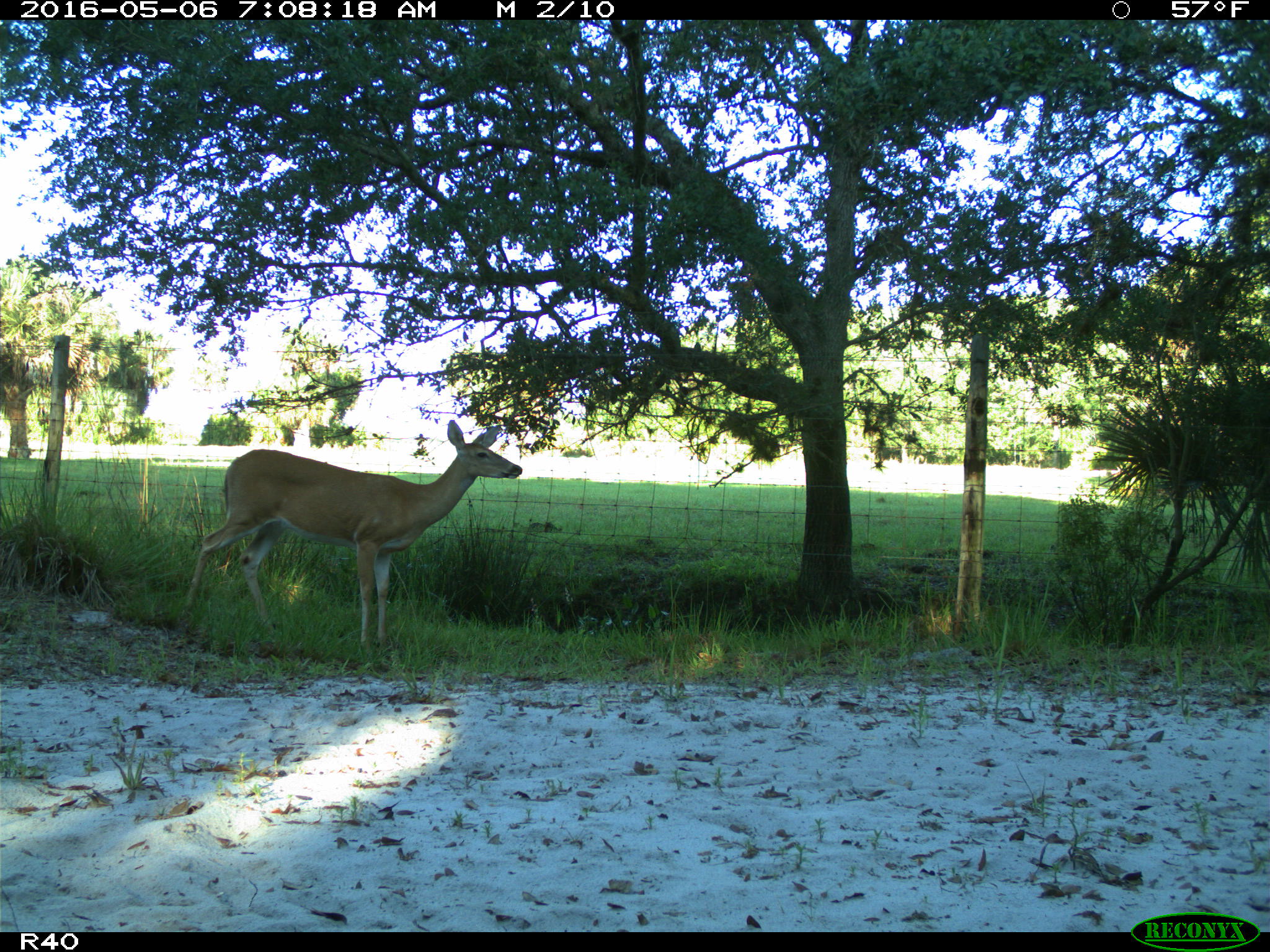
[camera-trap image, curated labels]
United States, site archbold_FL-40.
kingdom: Animalia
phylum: Chordata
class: Mammalia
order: Artiodactyla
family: Cervidae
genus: Odocoileus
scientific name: Odocoileus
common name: deer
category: unidentified deer